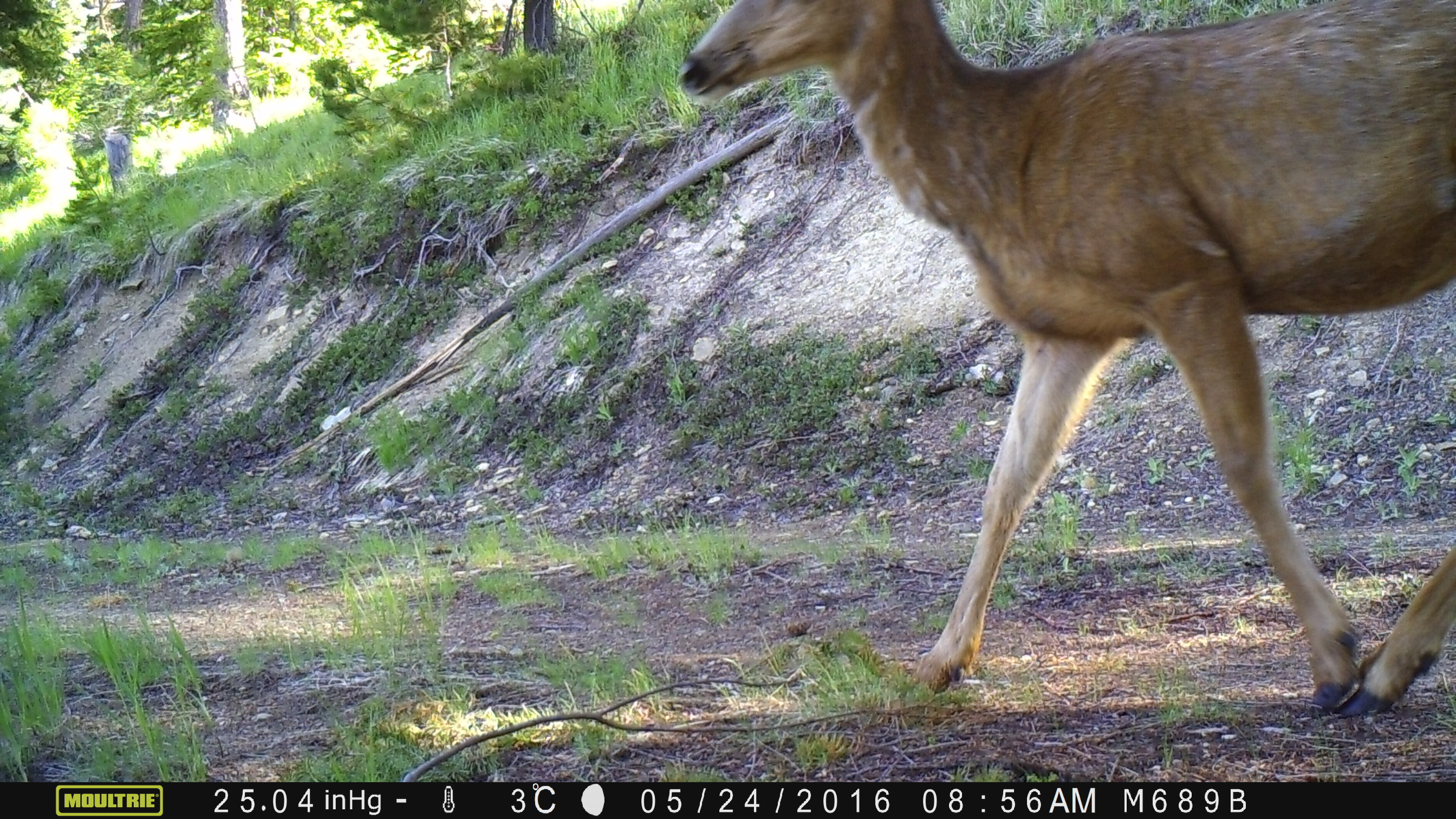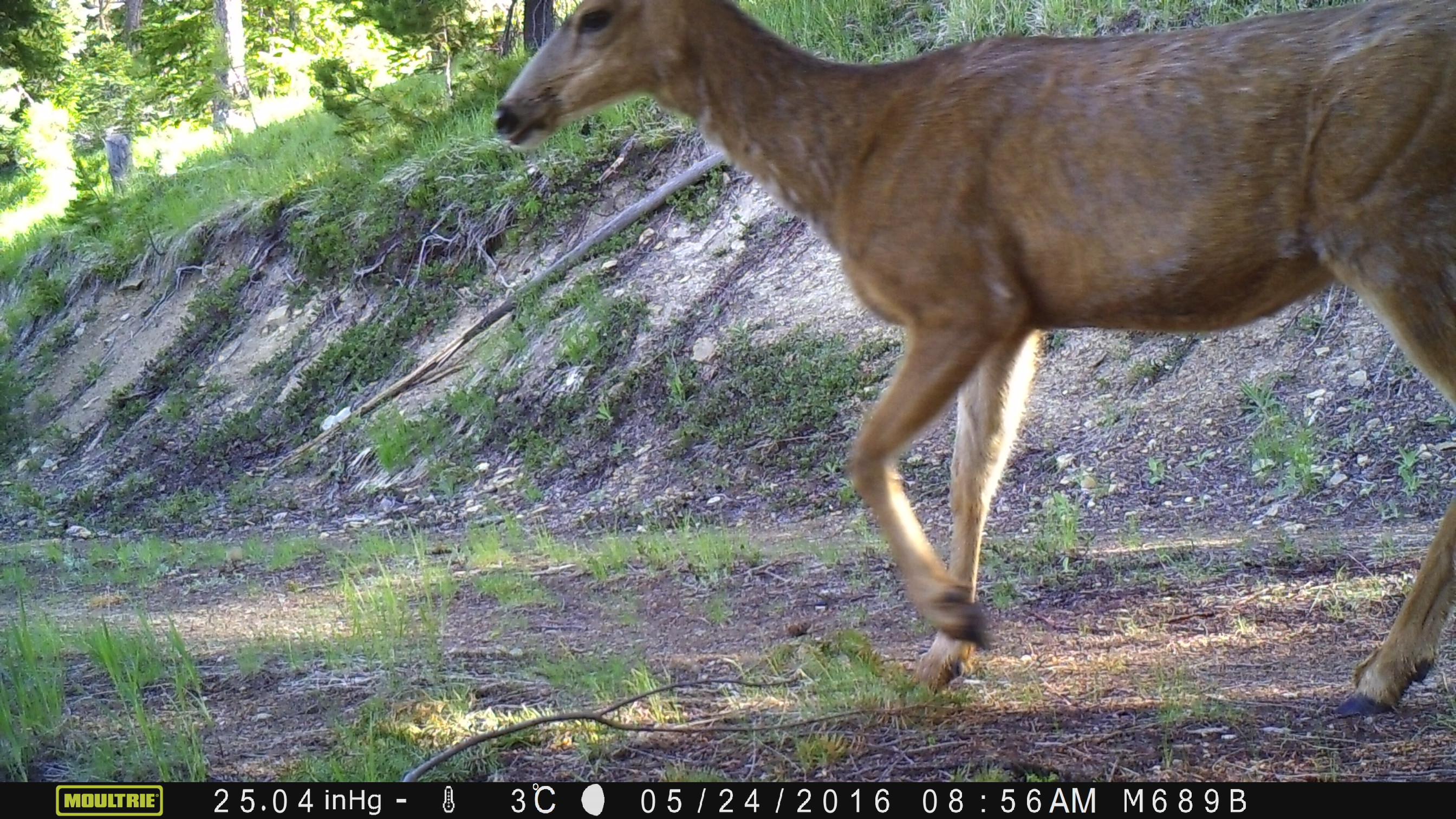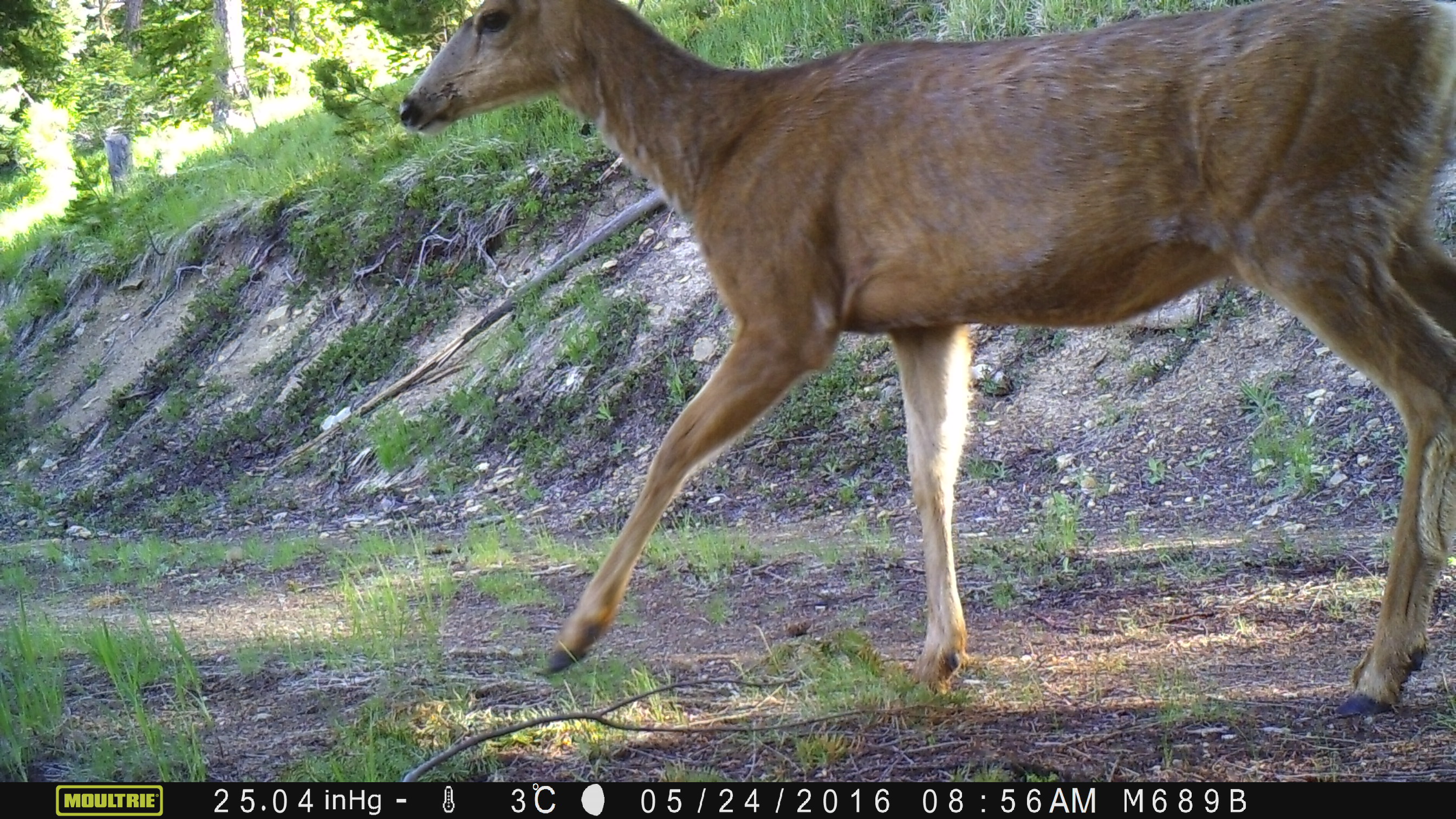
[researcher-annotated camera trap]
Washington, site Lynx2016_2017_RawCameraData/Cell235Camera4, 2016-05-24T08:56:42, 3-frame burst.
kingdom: Animalia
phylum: Chordata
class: Mammalia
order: Artiodactyla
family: Cervidae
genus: Odocoileus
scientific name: Odocoileus hemionus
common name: mule deer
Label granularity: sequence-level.